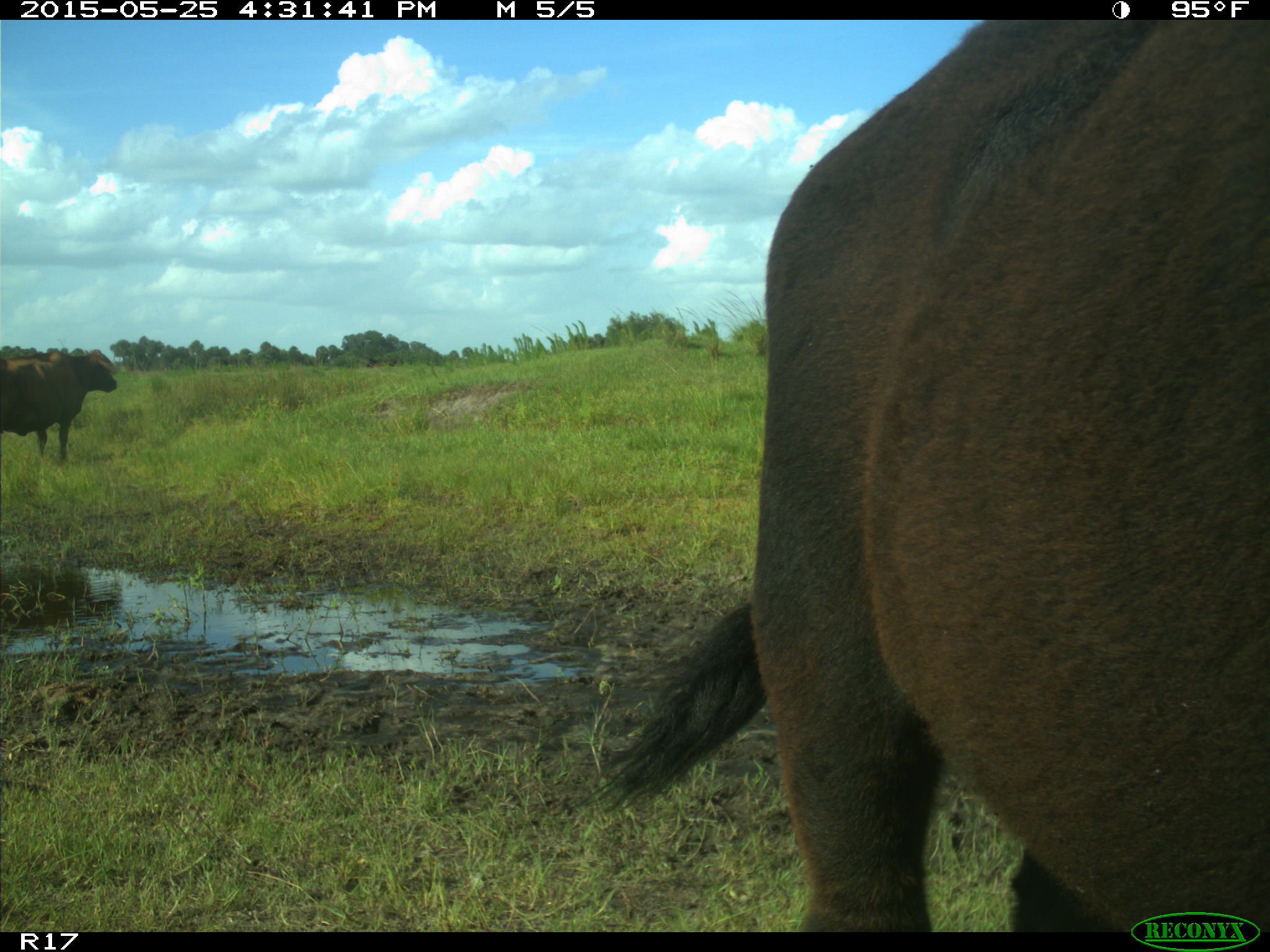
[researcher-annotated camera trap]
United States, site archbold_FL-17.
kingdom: Animalia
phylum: Chordata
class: Mammalia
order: Artiodactyla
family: Bovidae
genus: Bos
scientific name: Bos taurus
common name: domestic cow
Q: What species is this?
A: Bos taurus (domestic cow).